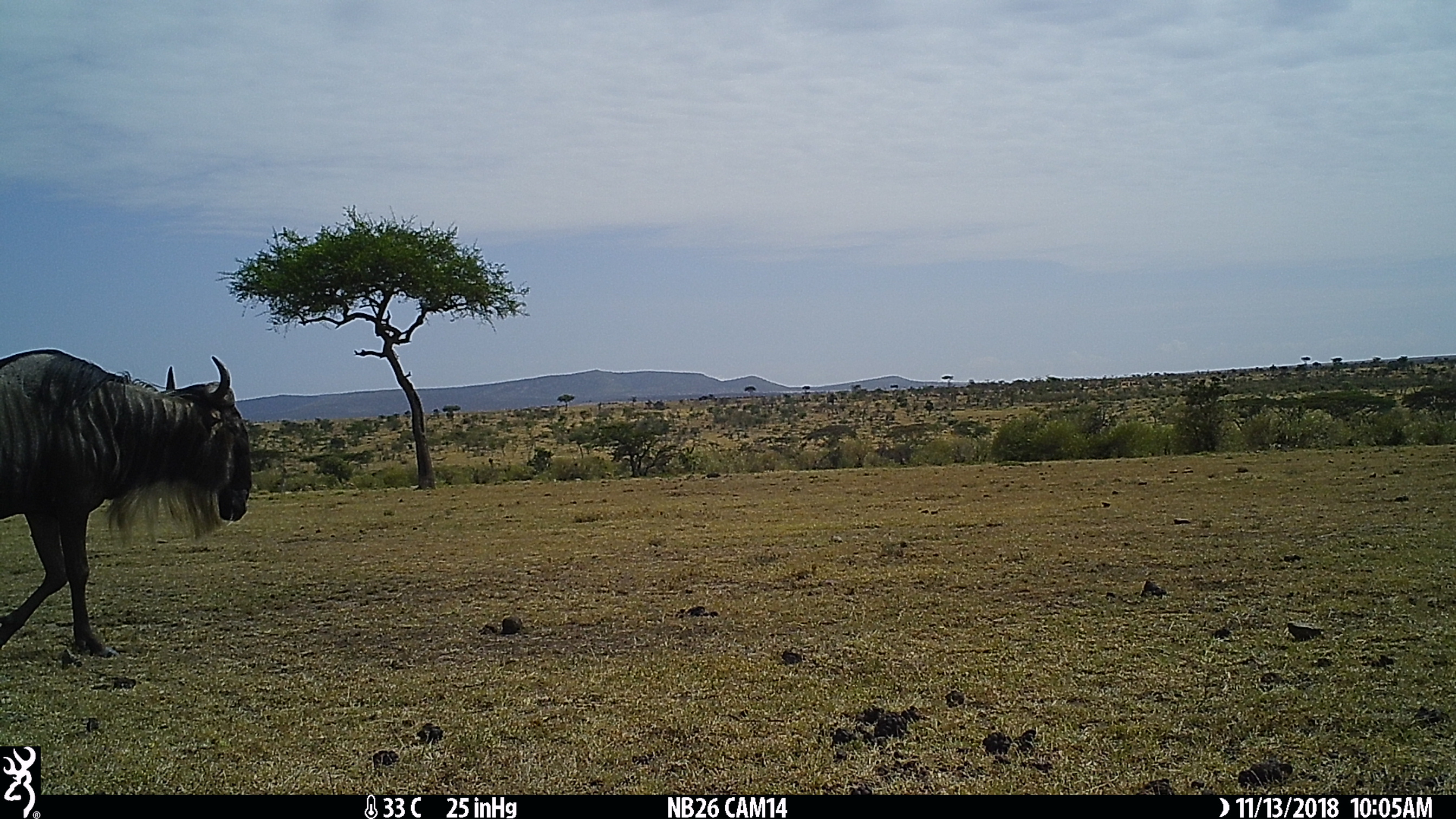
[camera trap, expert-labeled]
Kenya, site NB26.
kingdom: Animalia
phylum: Chordata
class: Mammalia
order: Artiodactyla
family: Bovidae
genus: Connochaetes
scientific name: Connochaetes taurinus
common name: blue wildebeest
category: wildebeest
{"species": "wildebeest (blue wildebeest) (Connochaetes taurinus)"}